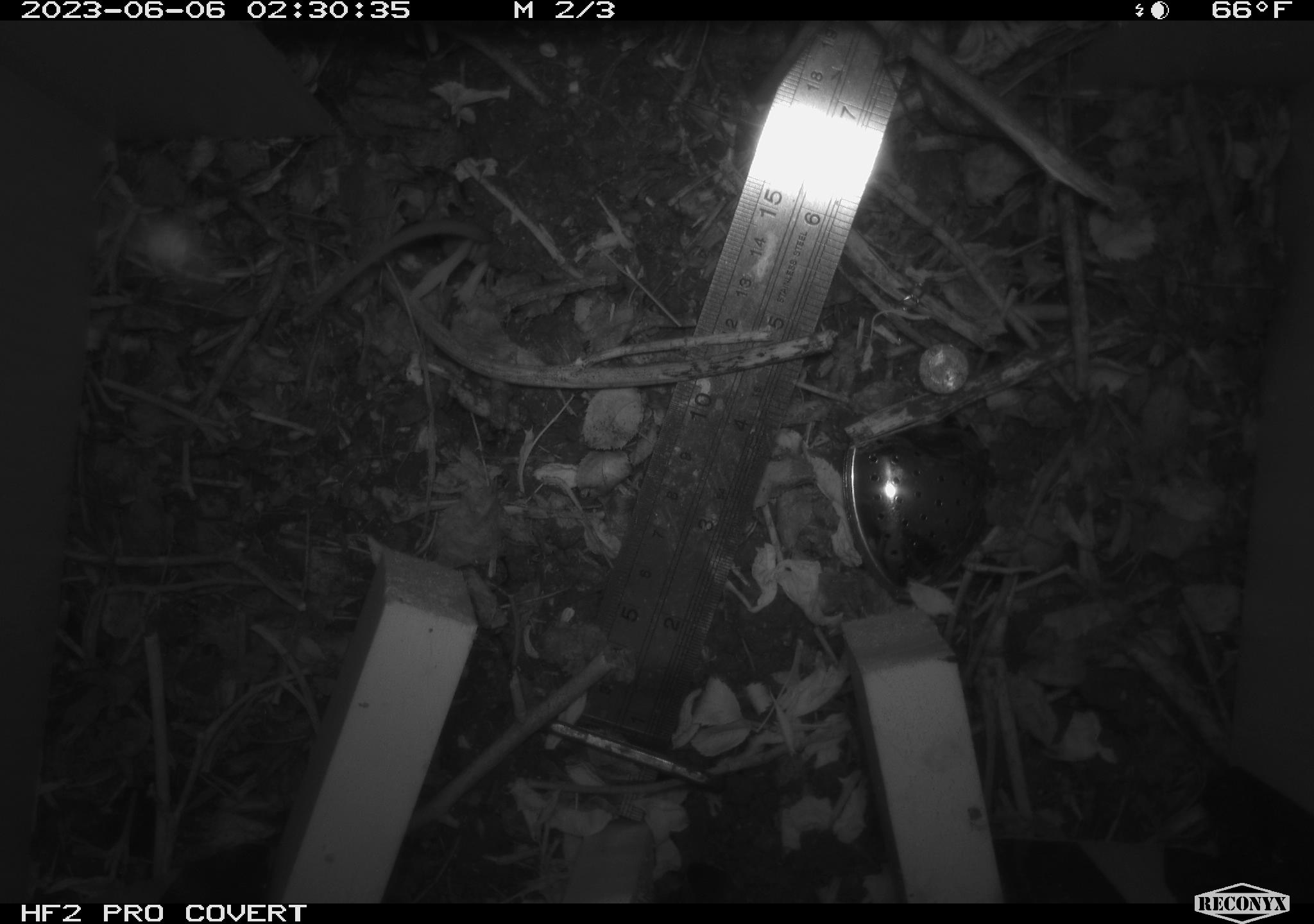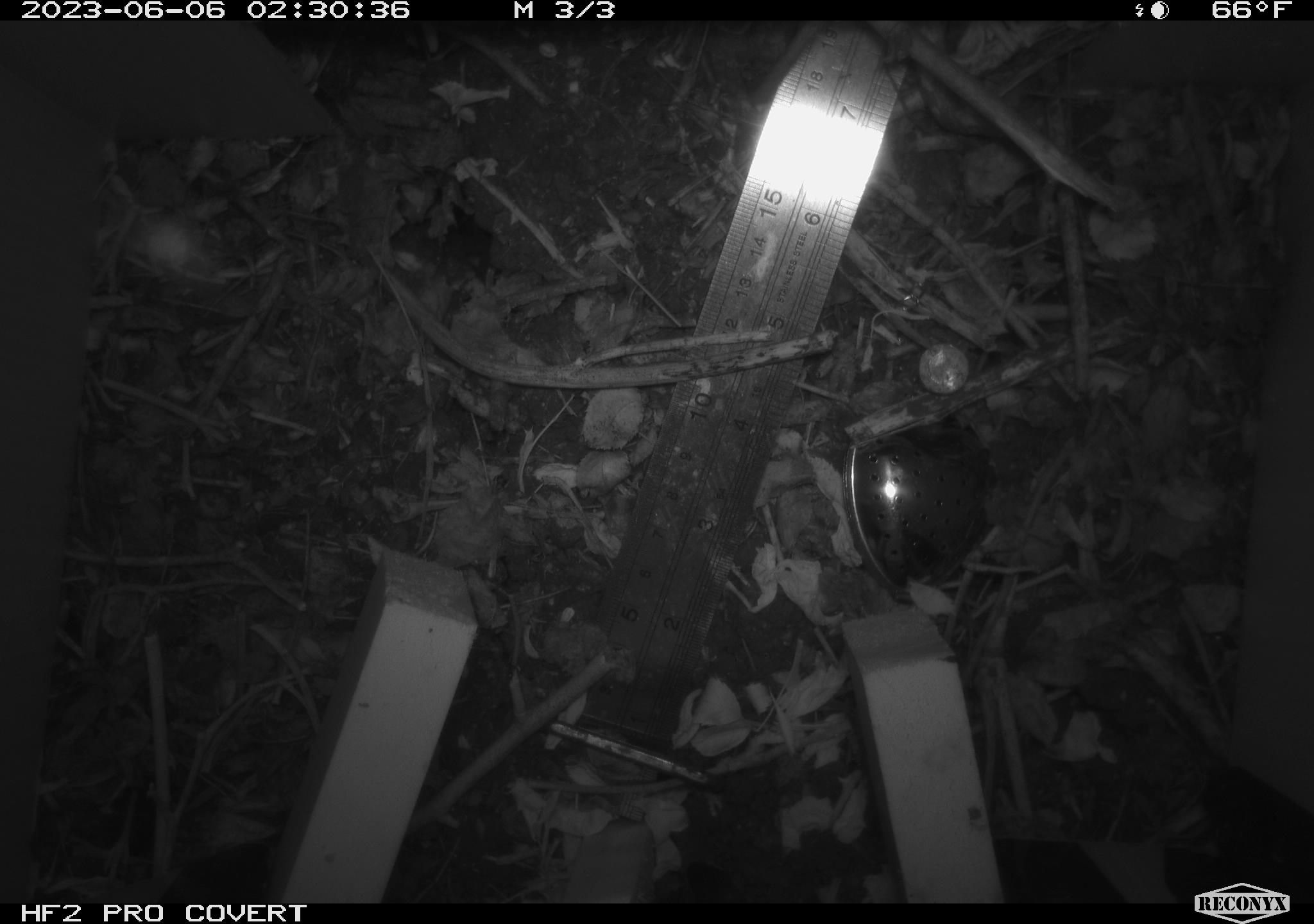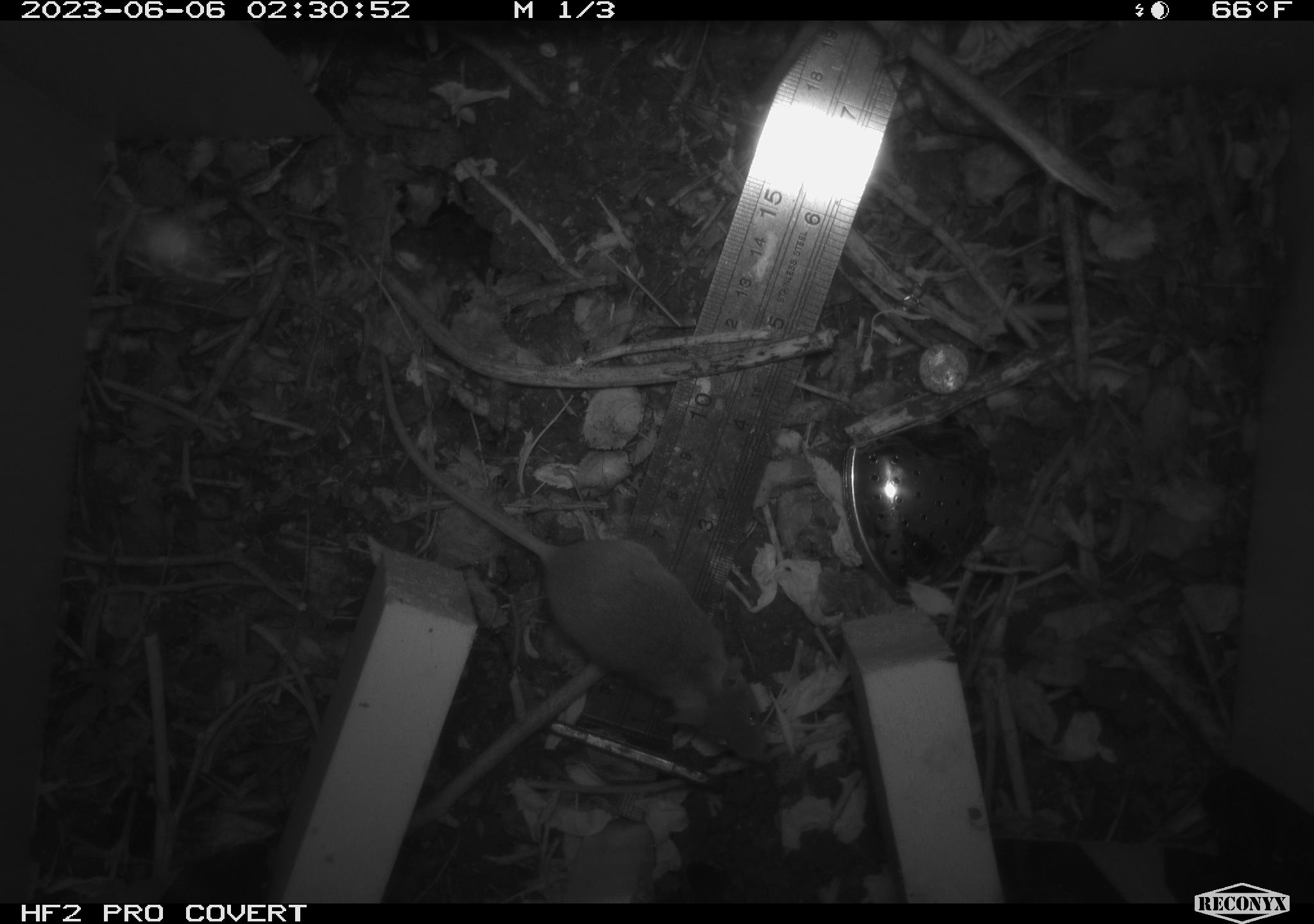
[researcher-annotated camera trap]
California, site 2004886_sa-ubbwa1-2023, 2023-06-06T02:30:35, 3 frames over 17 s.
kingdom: Animalia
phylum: Chordata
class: Mammalia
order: Rodentia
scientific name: Rodentia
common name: rodent